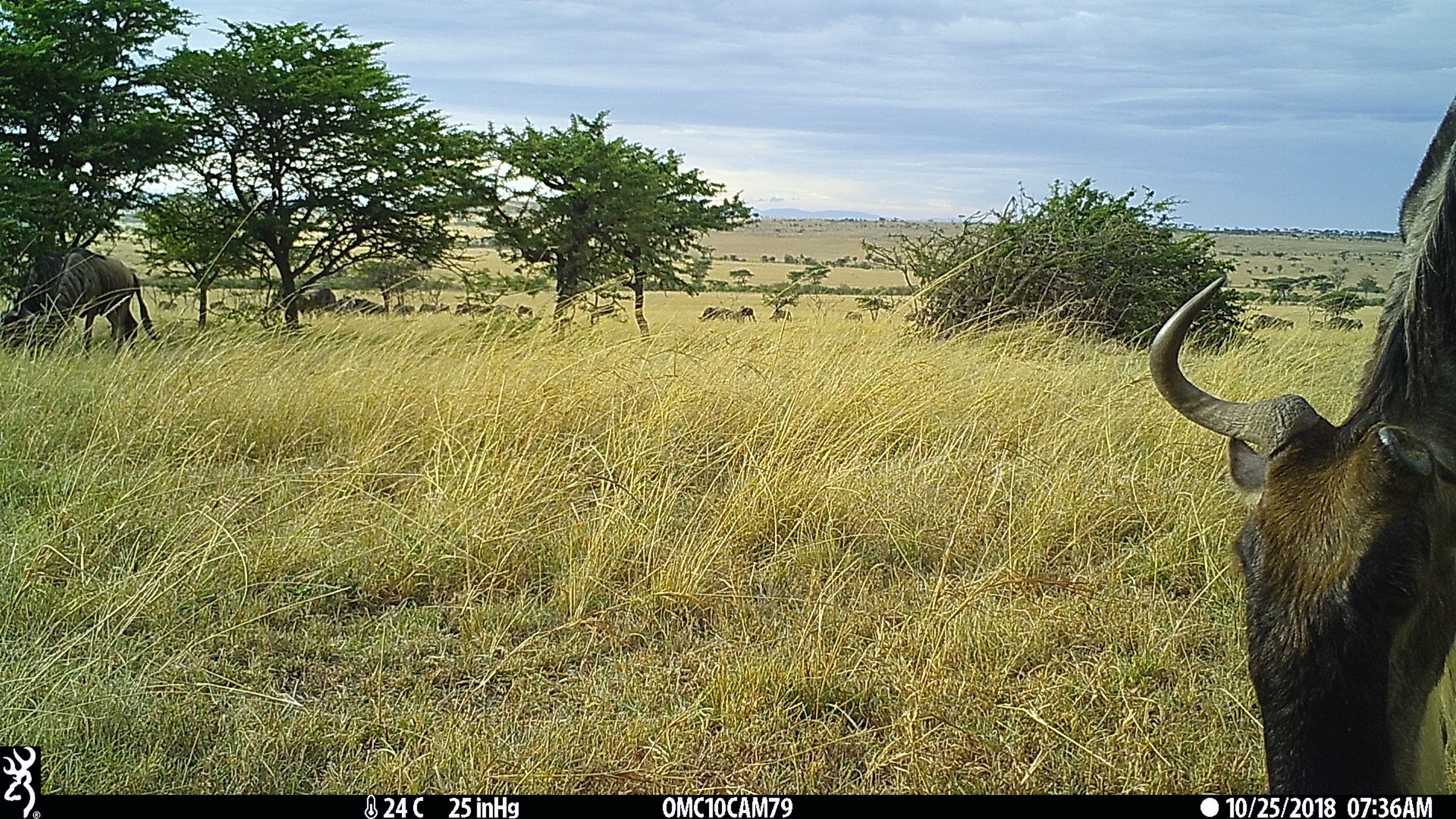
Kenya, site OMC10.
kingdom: Animalia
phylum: Chordata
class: Mammalia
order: Artiodactyla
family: Bovidae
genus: Connochaetes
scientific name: Connochaetes taurinus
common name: blue wildebeest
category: wildebeest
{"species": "wildebeest (blue wildebeest) (Connochaetes taurinus)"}